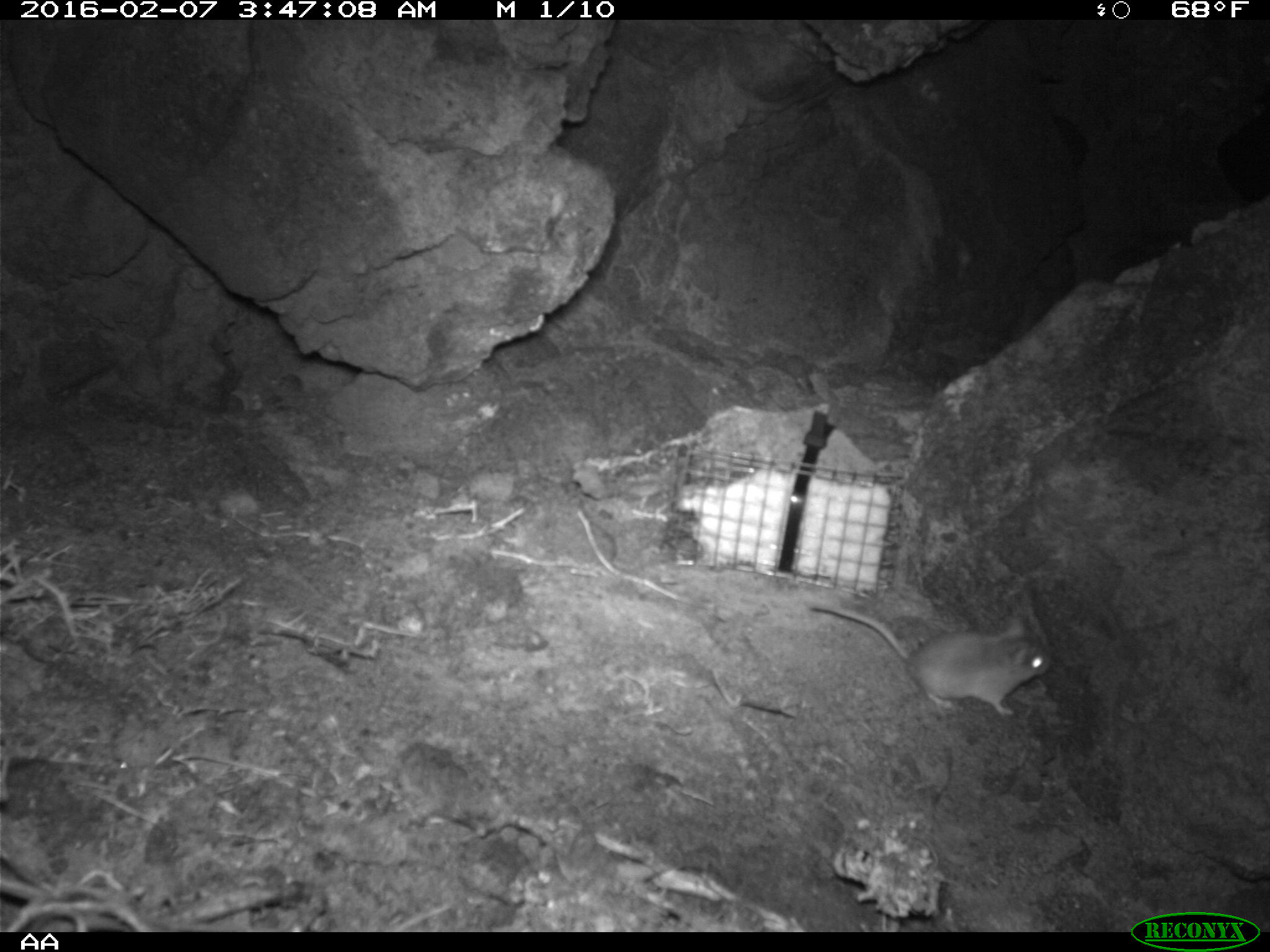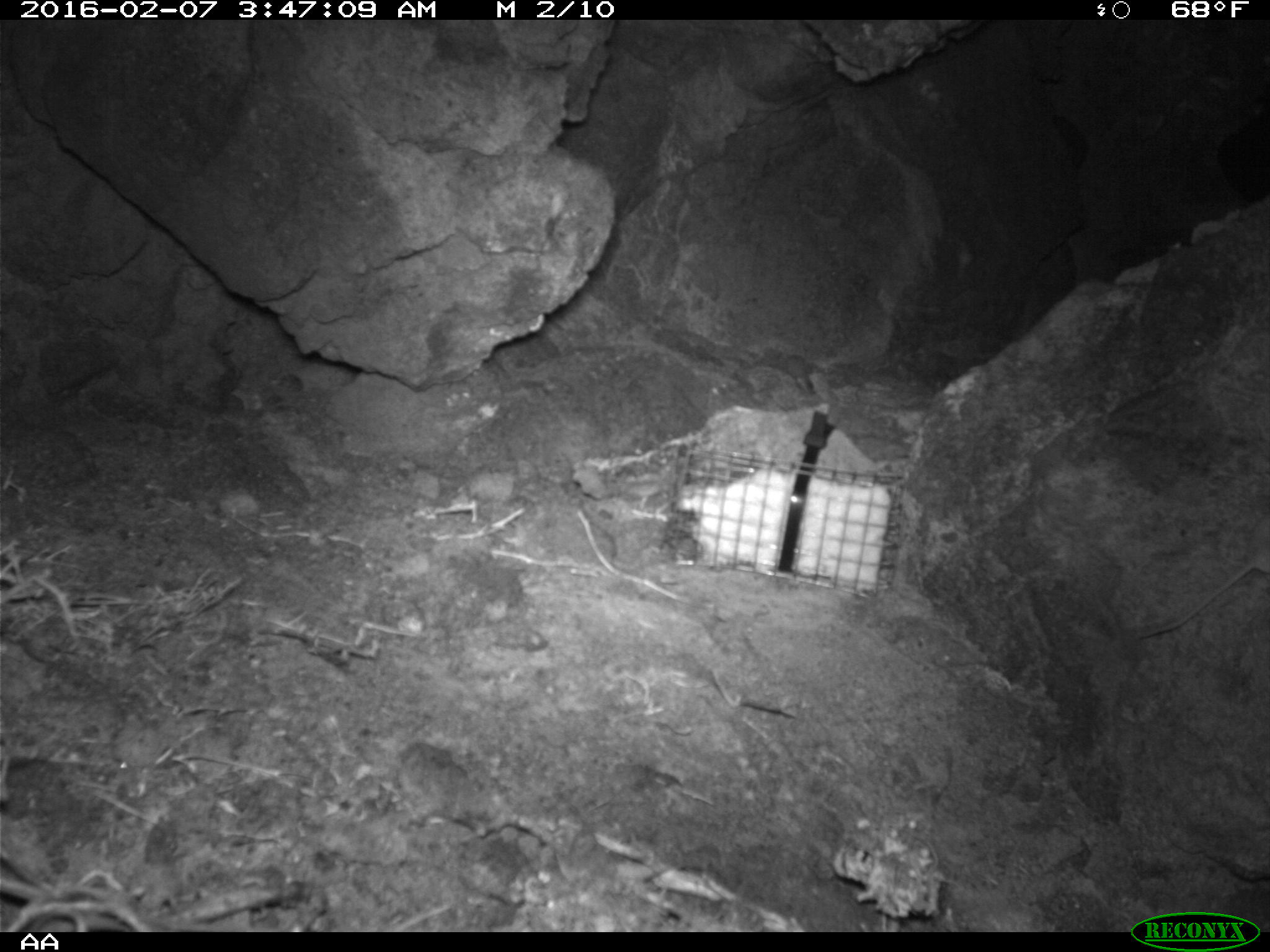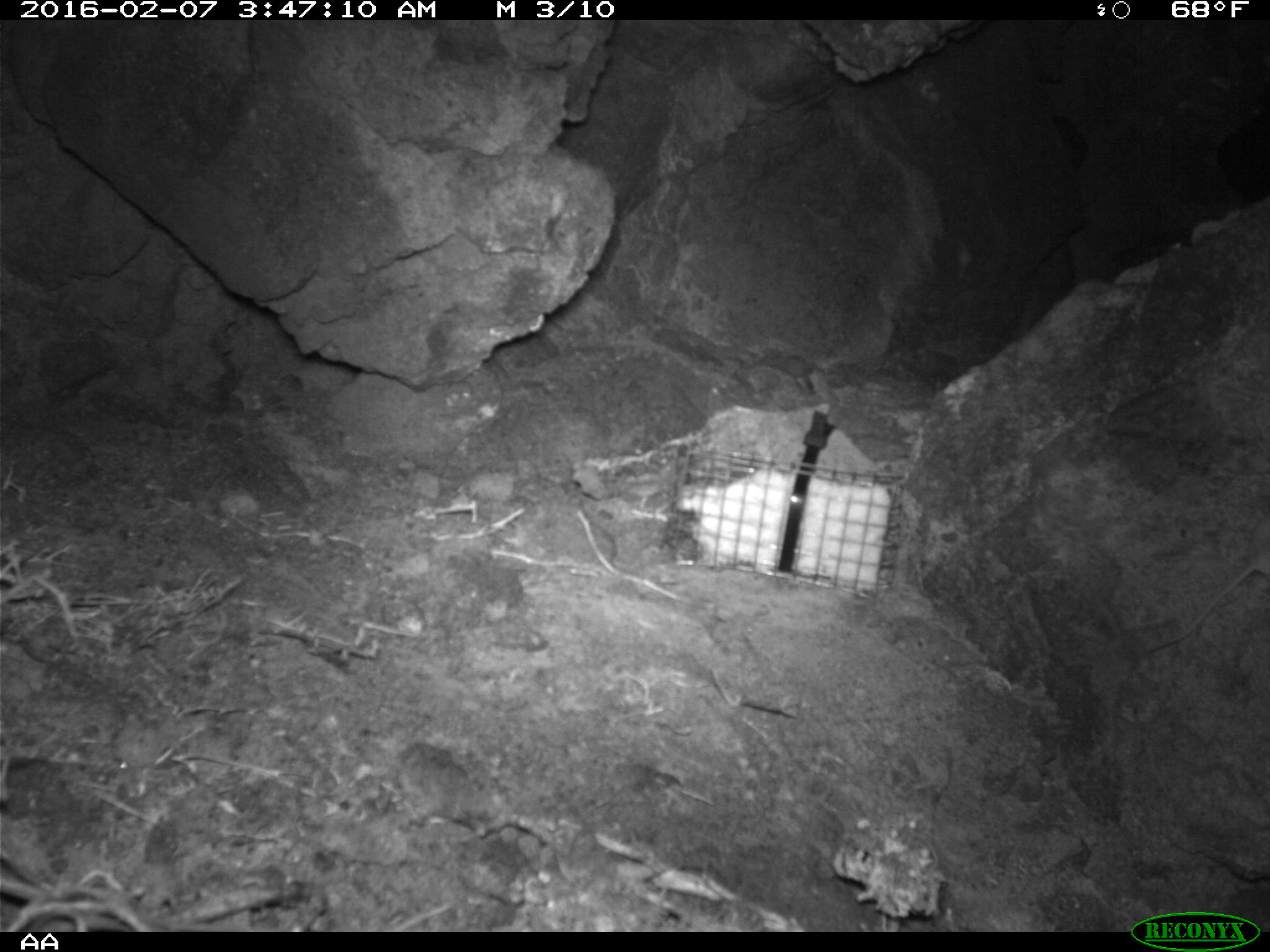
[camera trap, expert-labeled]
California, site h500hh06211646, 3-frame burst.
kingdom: Animalia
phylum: Chordata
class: Mammalia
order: Rodentia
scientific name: Rodentia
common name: rodent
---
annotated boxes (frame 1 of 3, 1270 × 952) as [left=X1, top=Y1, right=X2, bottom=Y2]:
rodent: [left=809, top=602, right=1051, bottom=715]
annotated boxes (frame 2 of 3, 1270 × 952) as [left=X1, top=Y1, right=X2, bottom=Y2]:
rodent: [left=1131, top=513, right=1269, bottom=640]